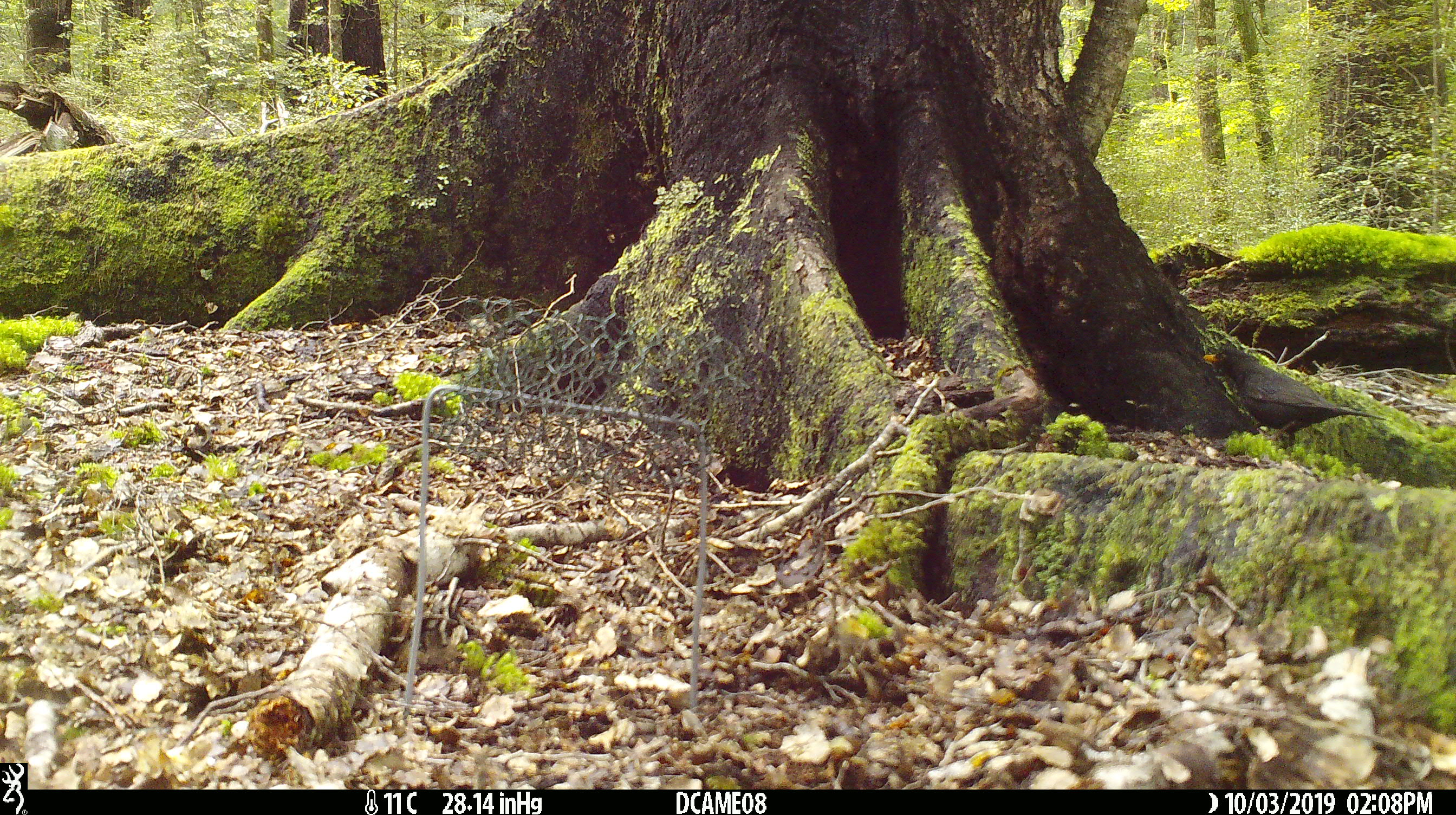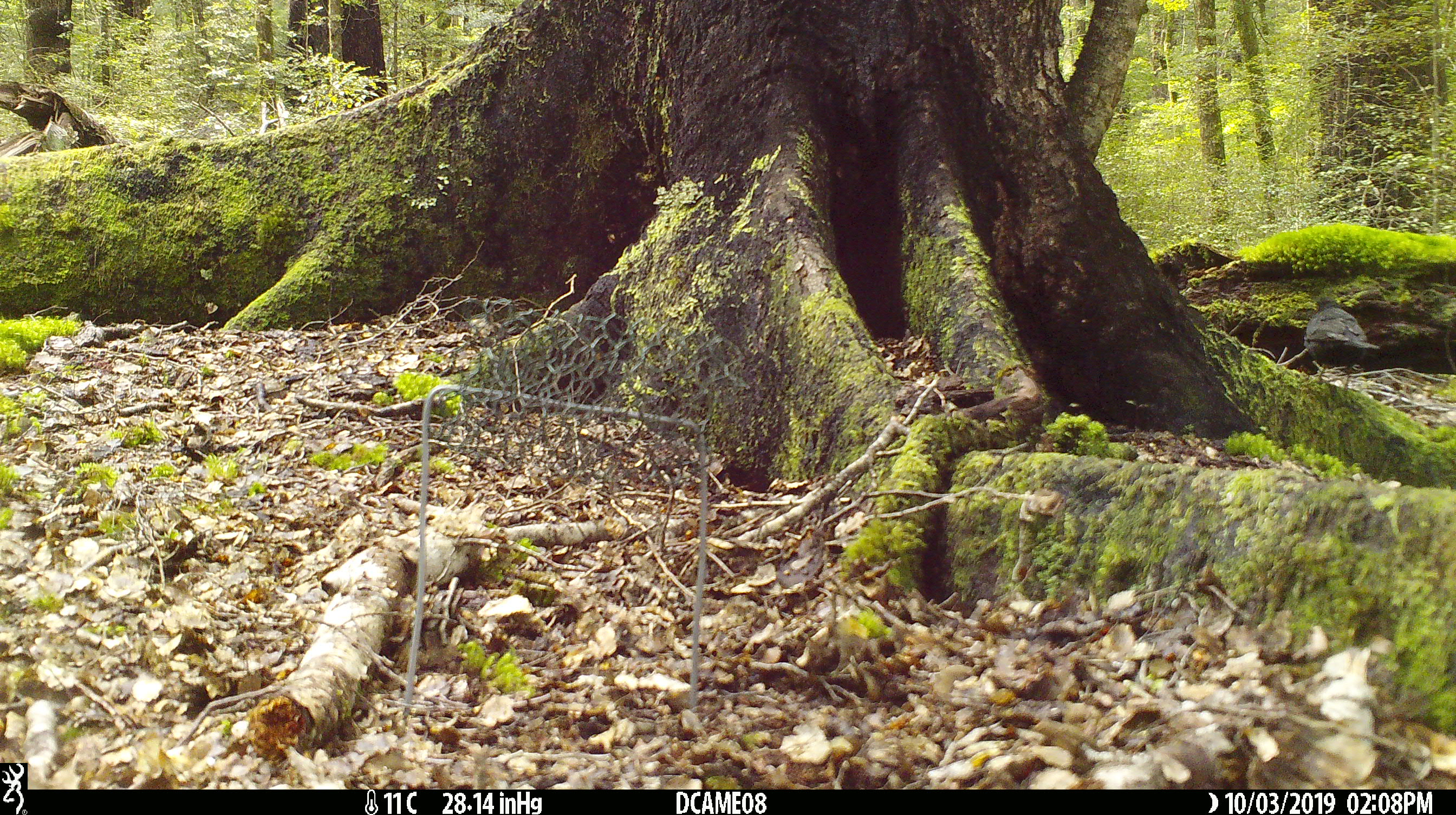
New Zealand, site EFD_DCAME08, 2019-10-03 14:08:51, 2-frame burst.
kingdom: Animalia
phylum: Chordata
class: Aves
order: Passeriformes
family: Turdidae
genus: Turdus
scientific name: Turdus merula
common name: eurasian blackbird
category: blackbird